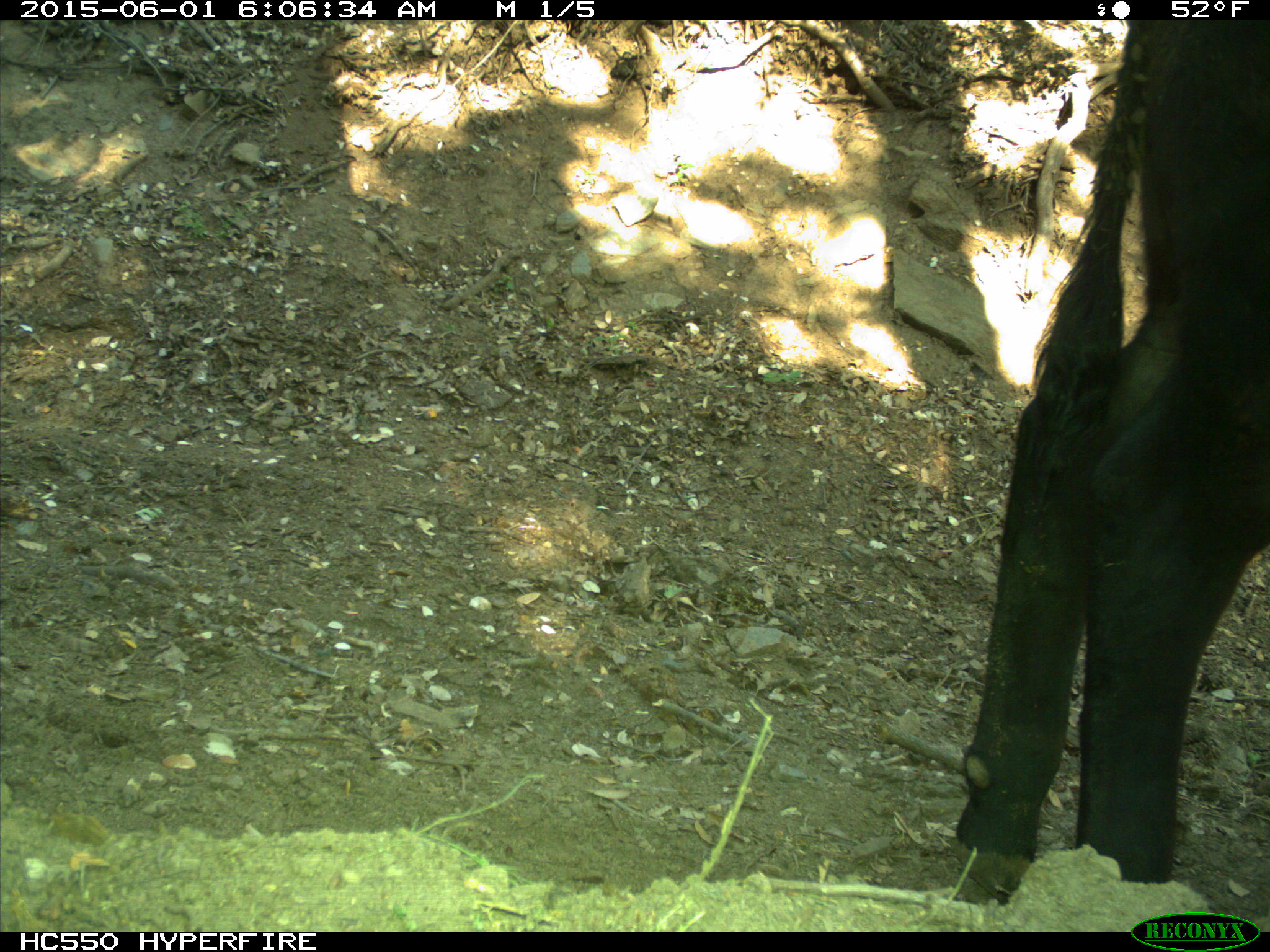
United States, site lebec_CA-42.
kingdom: Animalia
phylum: Chordata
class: Mammalia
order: Artiodactyla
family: Bovidae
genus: Bos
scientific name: Bos taurus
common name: domestic cow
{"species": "Bos taurus (domestic cow)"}